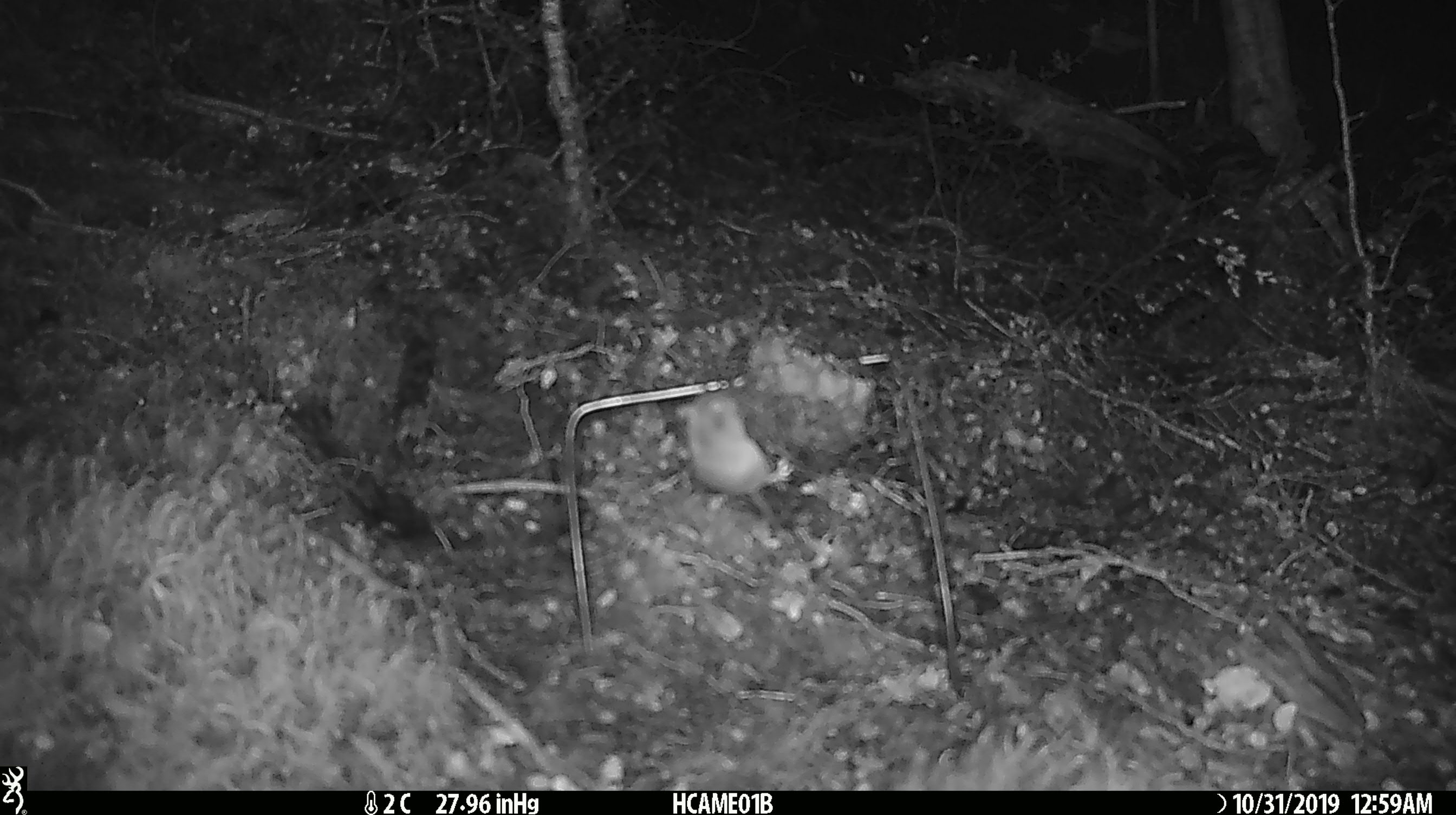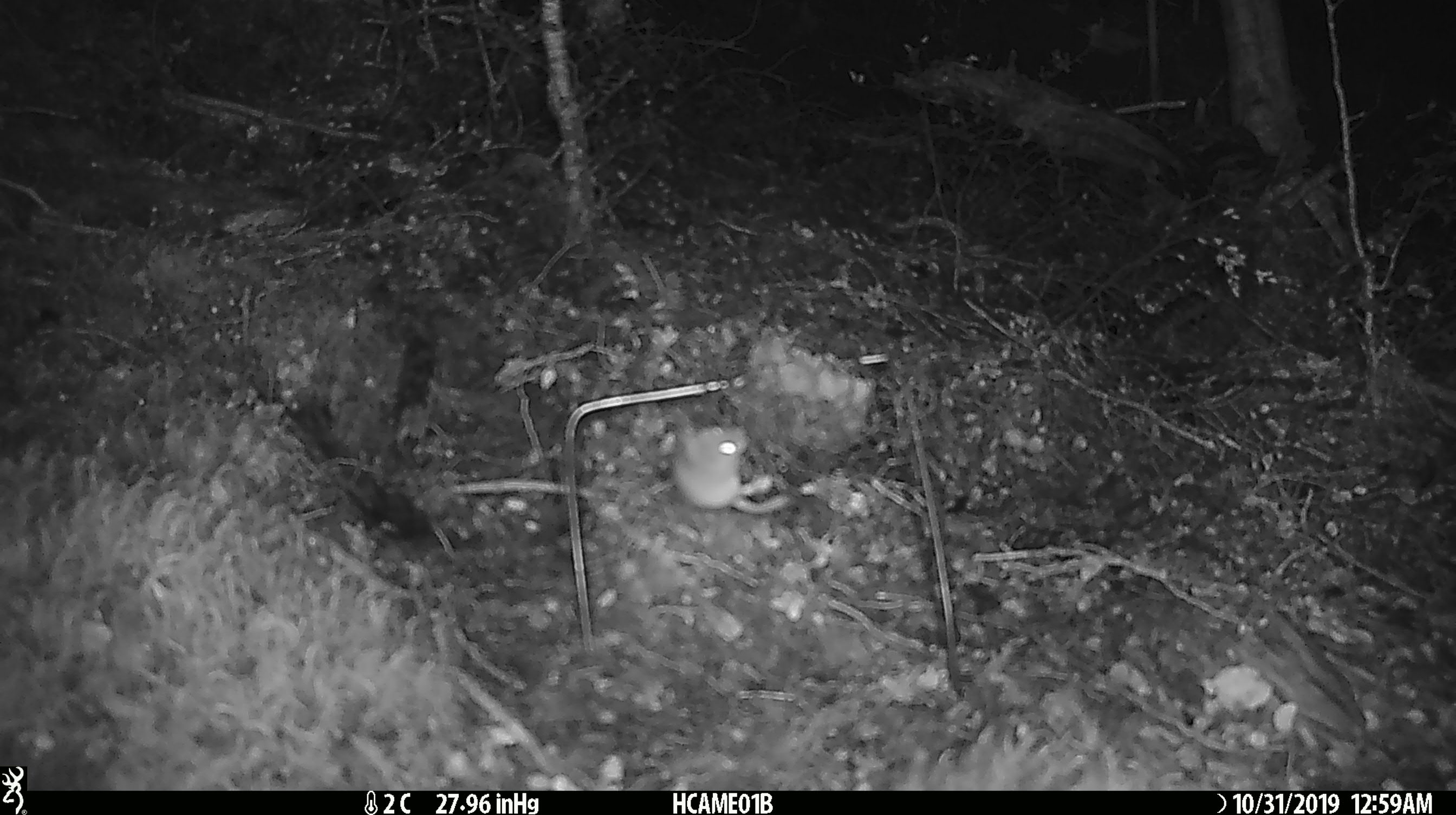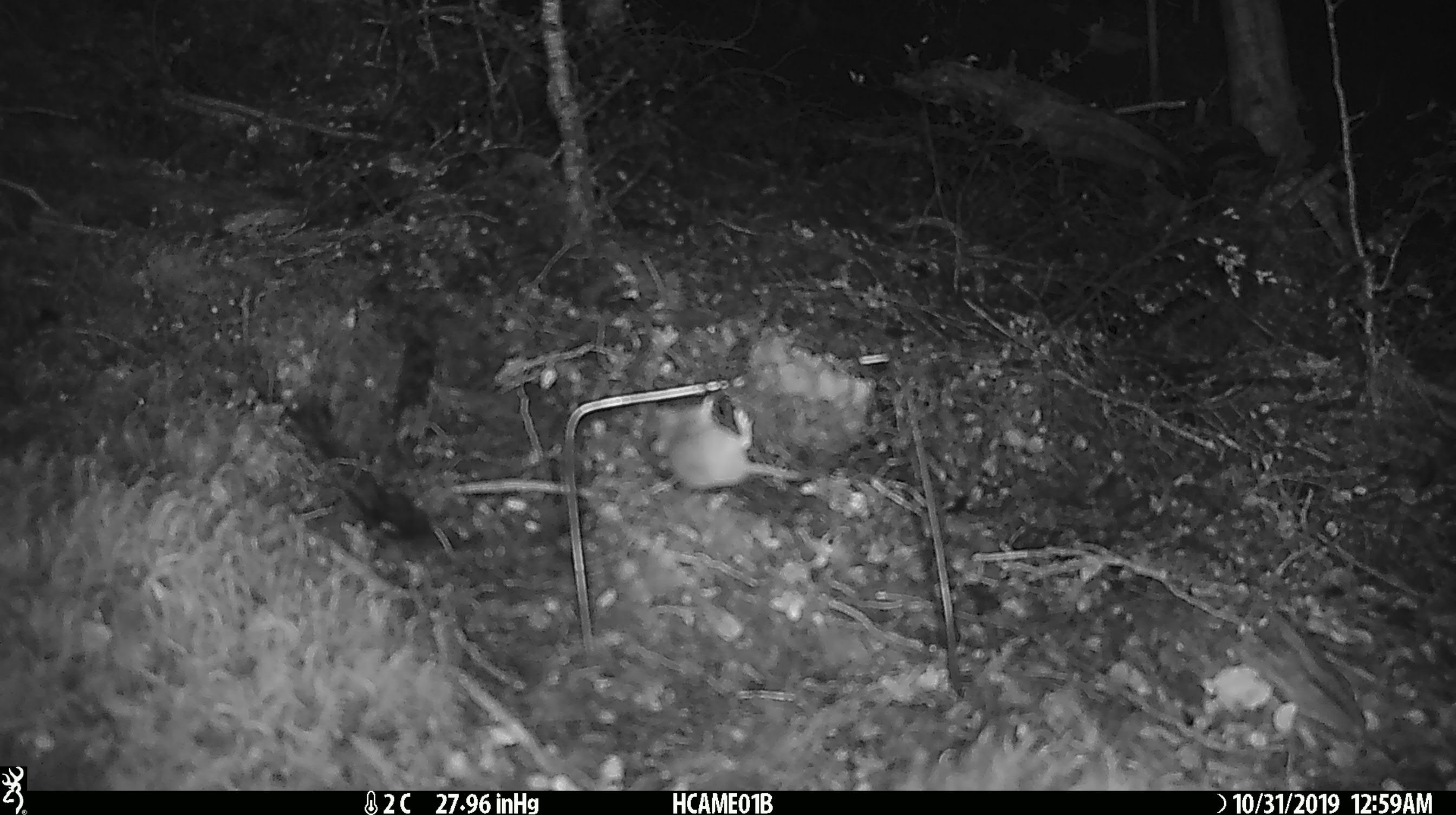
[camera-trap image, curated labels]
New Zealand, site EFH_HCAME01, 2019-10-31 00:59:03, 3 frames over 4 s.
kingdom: Animalia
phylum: Chordata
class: Mammalia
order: Rodentia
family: Muridae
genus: Mus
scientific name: Mus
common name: mouse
Mouse (Mus).